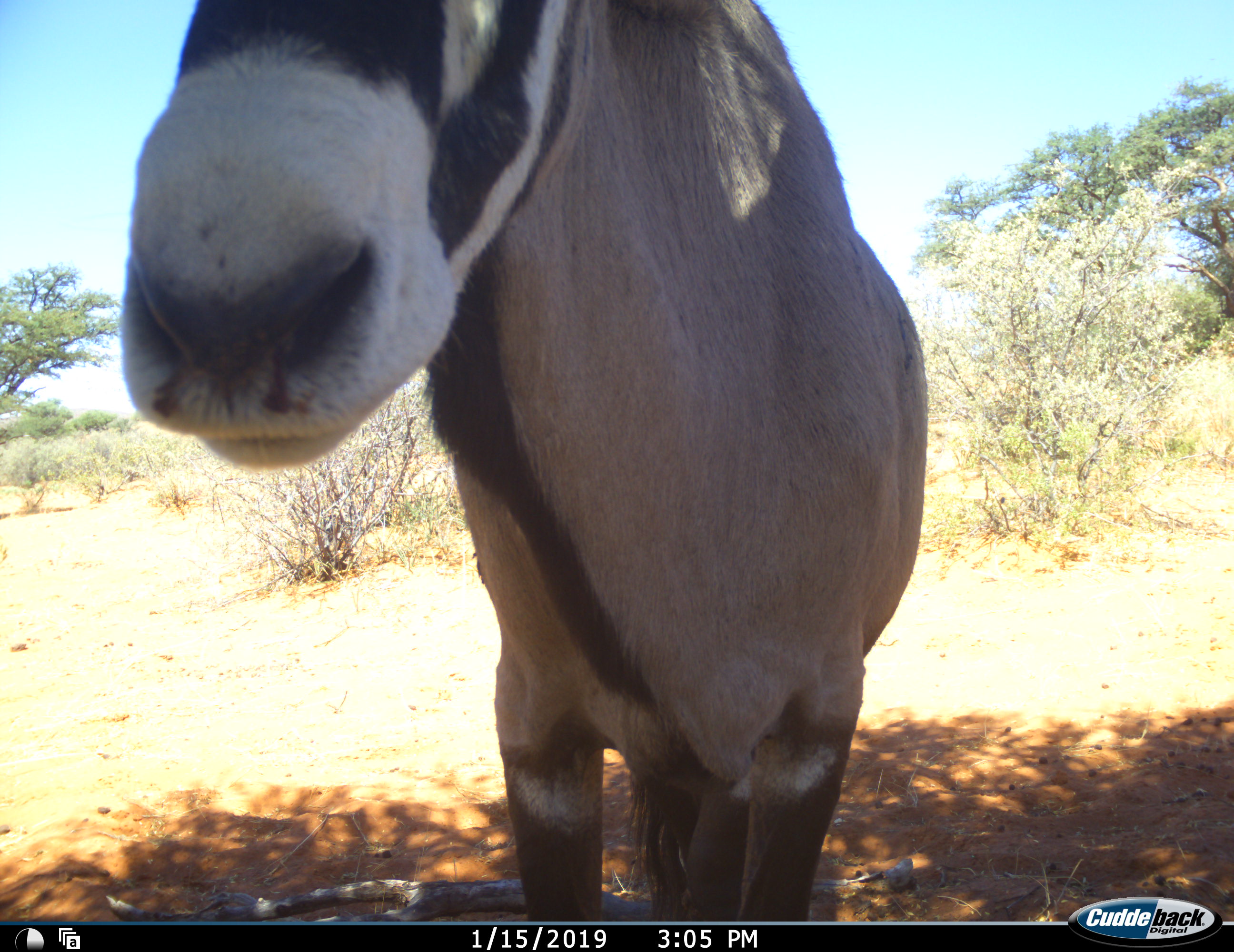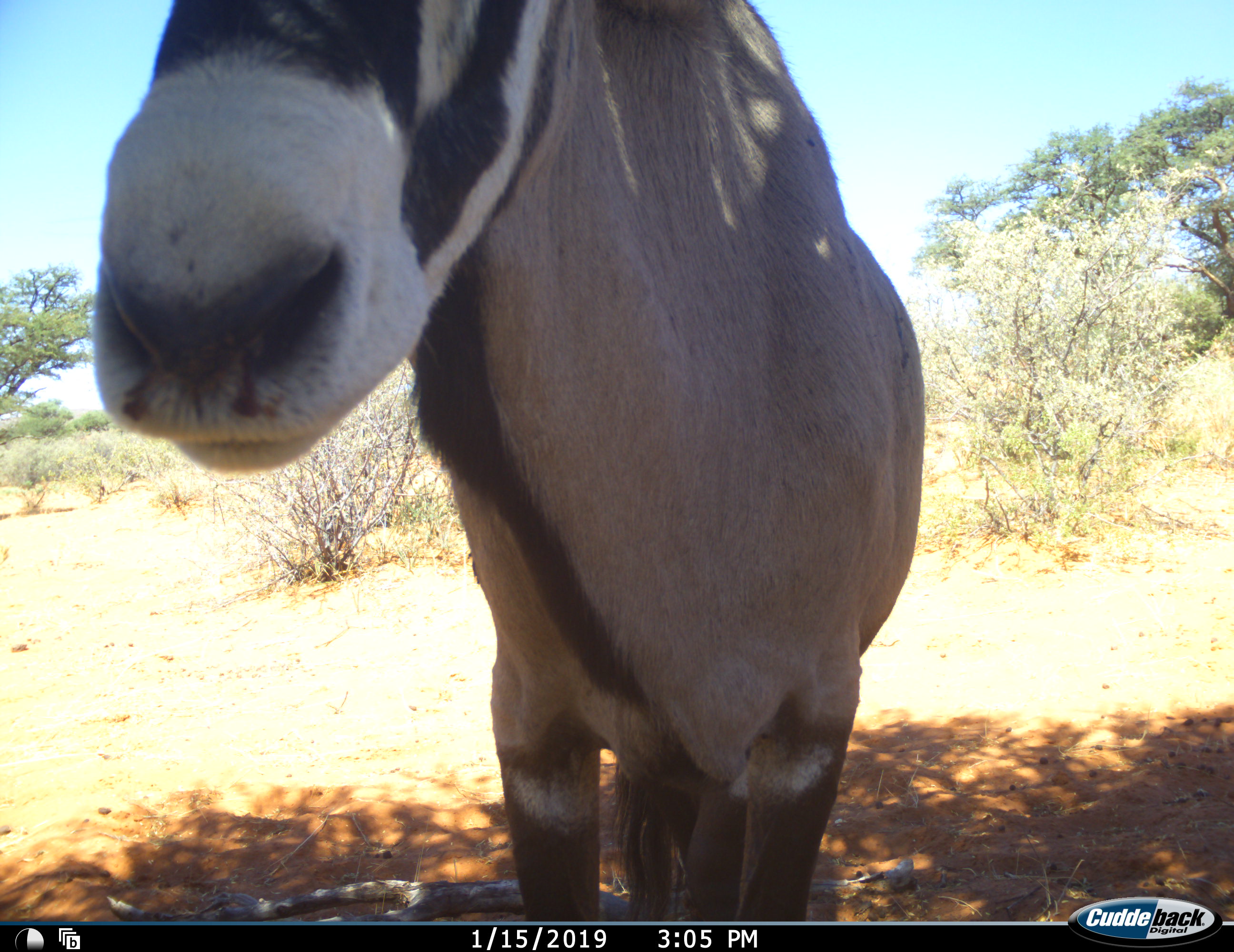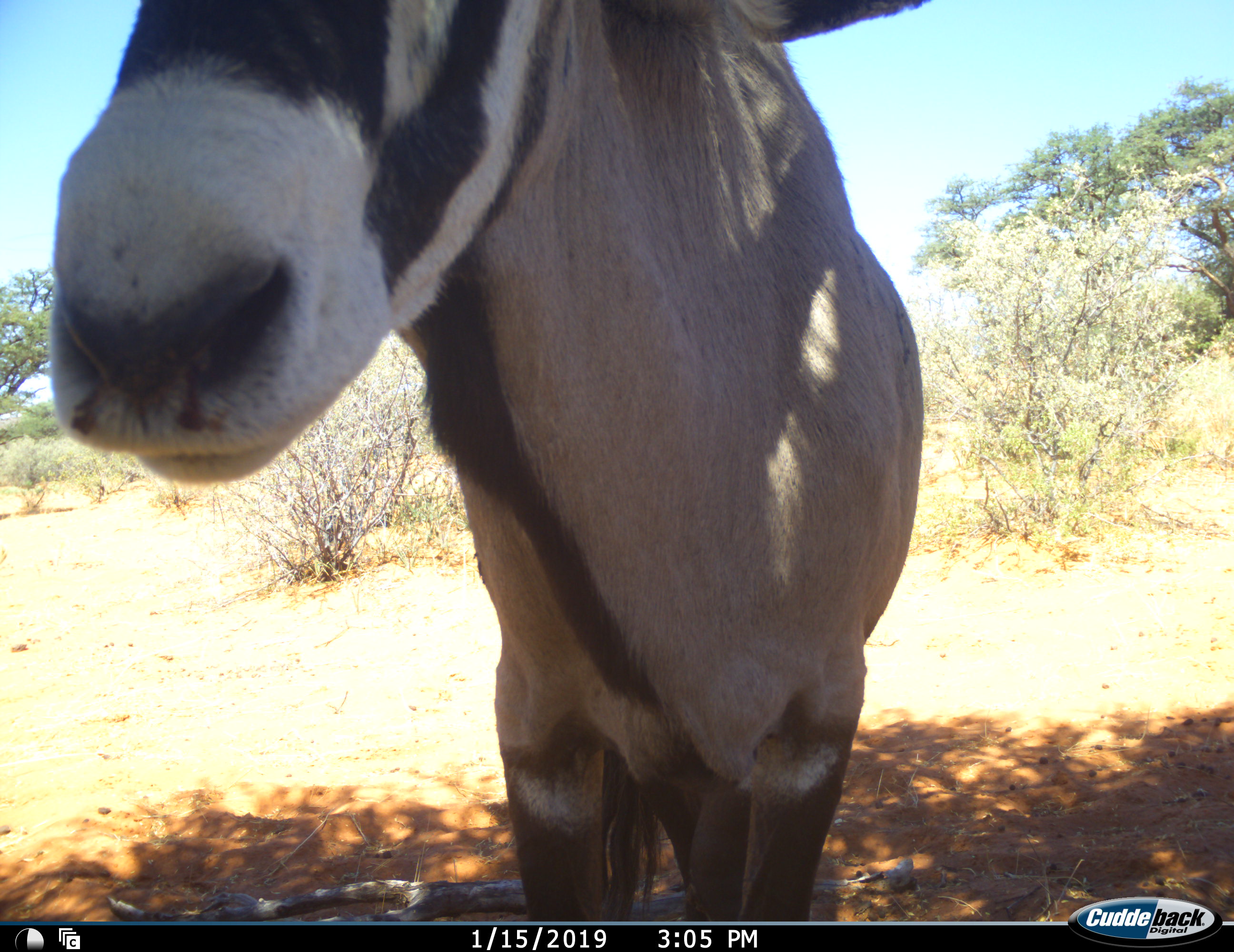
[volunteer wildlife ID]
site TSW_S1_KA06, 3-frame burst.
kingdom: Animalia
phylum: Chordata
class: Mammalia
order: Artiodactyla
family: Bovidae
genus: Oryx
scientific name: Oryx gazella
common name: gemsbok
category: oryx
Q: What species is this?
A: Oryx (gemsbok) (Oryx gazella).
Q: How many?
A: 1.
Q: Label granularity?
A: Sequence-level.